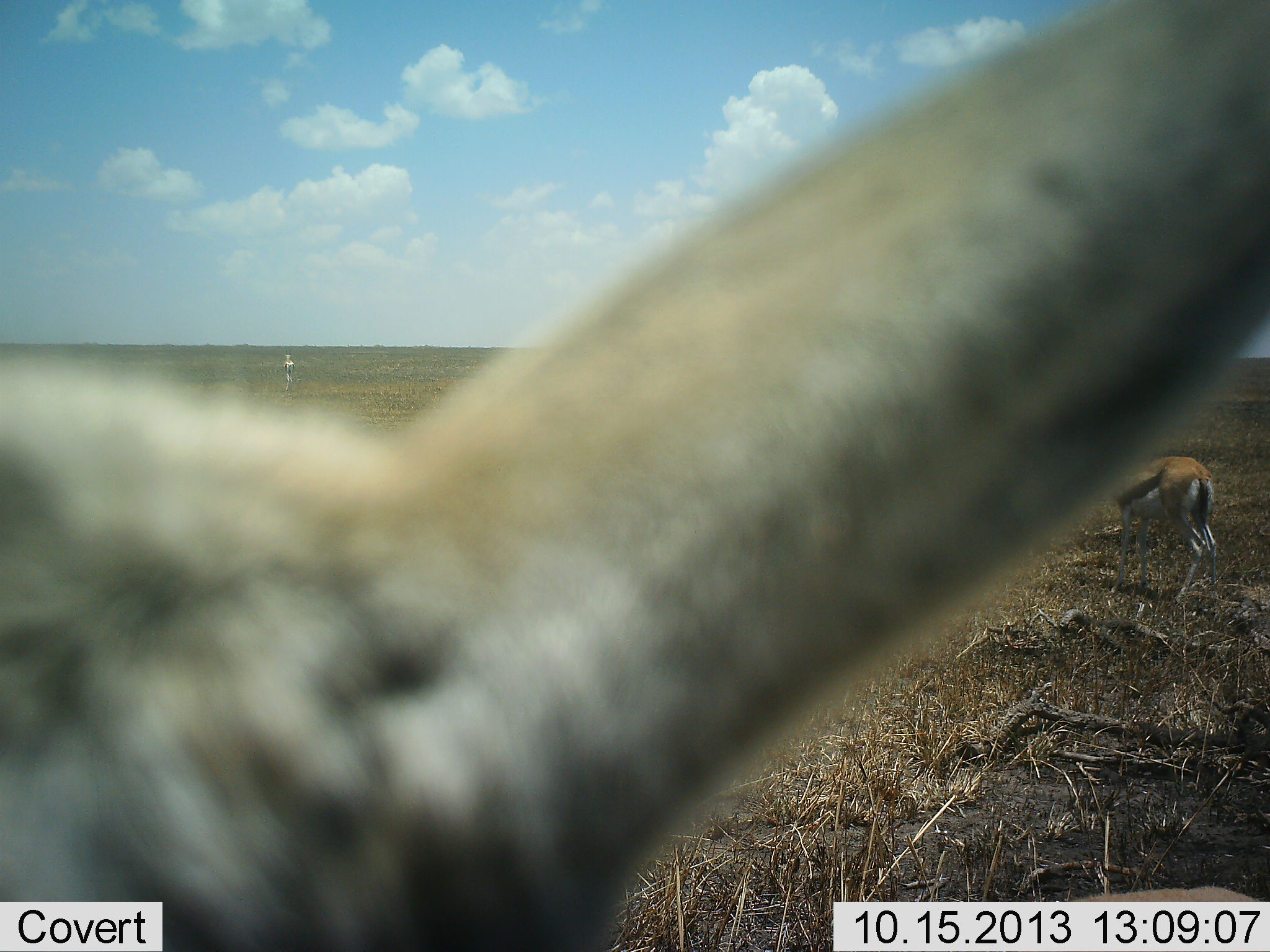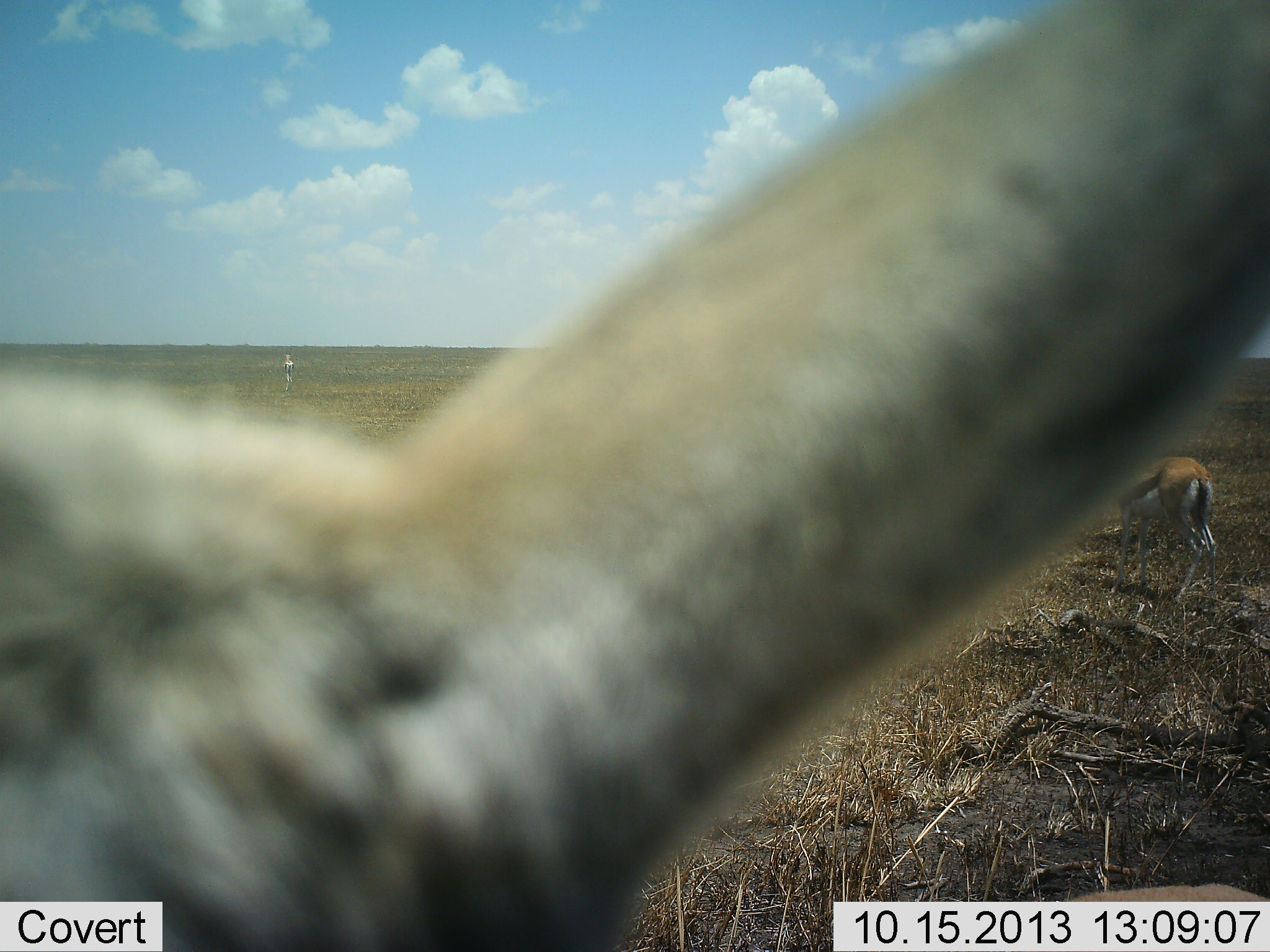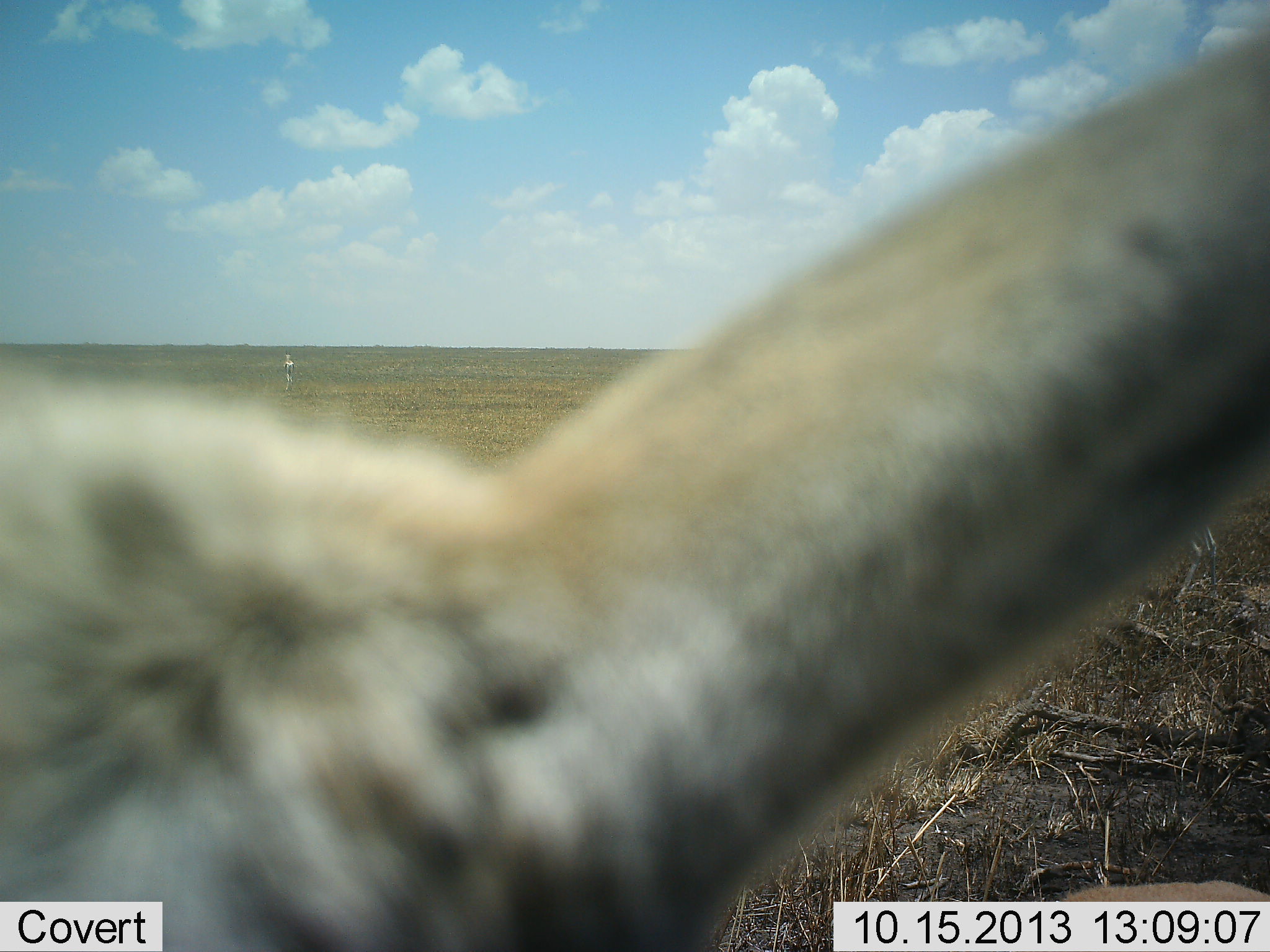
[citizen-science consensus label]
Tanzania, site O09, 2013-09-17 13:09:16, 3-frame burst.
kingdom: Animalia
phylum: Chordata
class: Mammalia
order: Artiodactyla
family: Bovidae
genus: Eudorcas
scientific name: Eudorcas thomsonii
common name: thomson's gazelle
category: gazellethomsons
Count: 2.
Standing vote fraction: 86%.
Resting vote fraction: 10%.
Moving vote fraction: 14%.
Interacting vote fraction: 0%.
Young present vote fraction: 0%.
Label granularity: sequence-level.